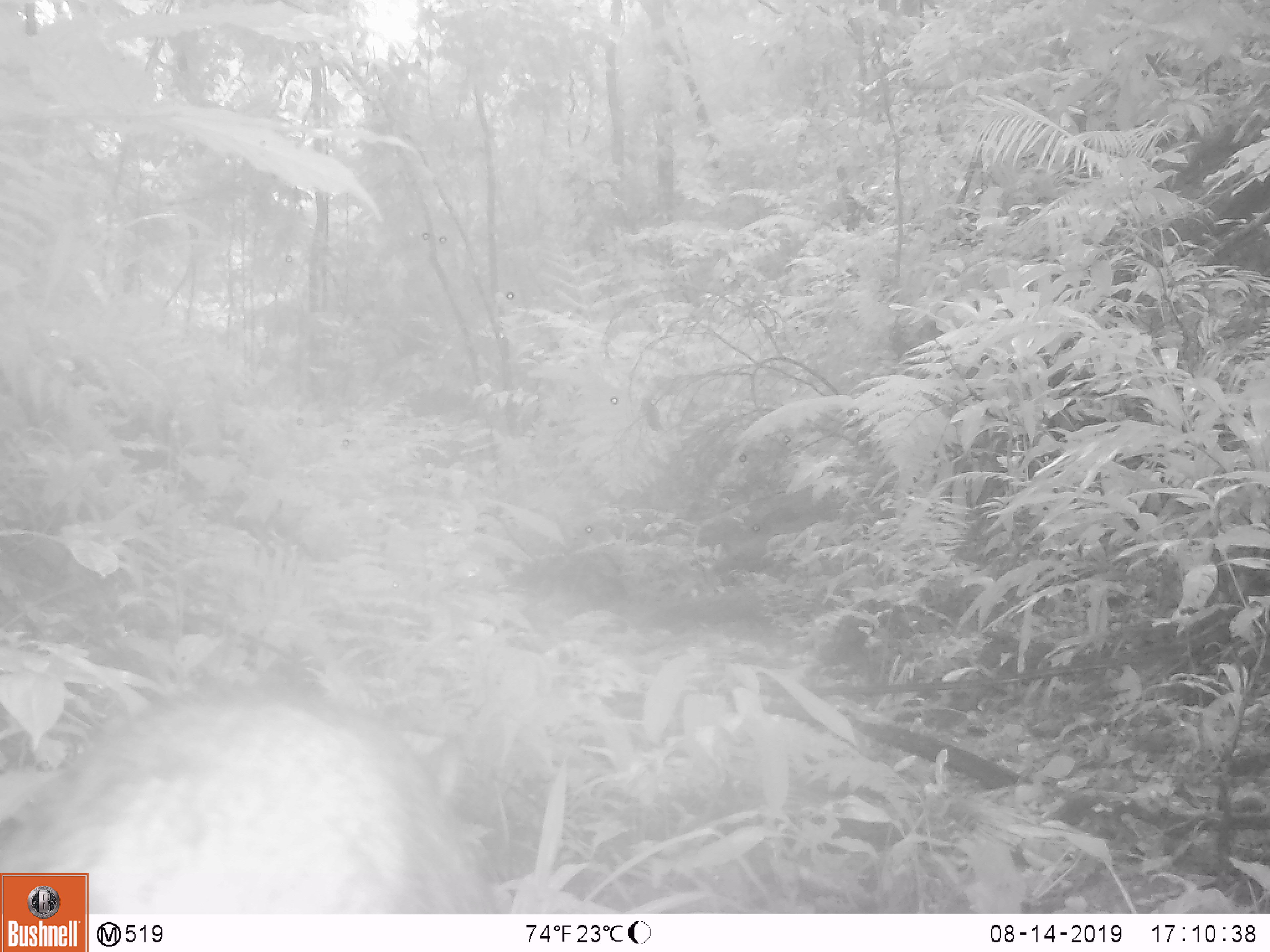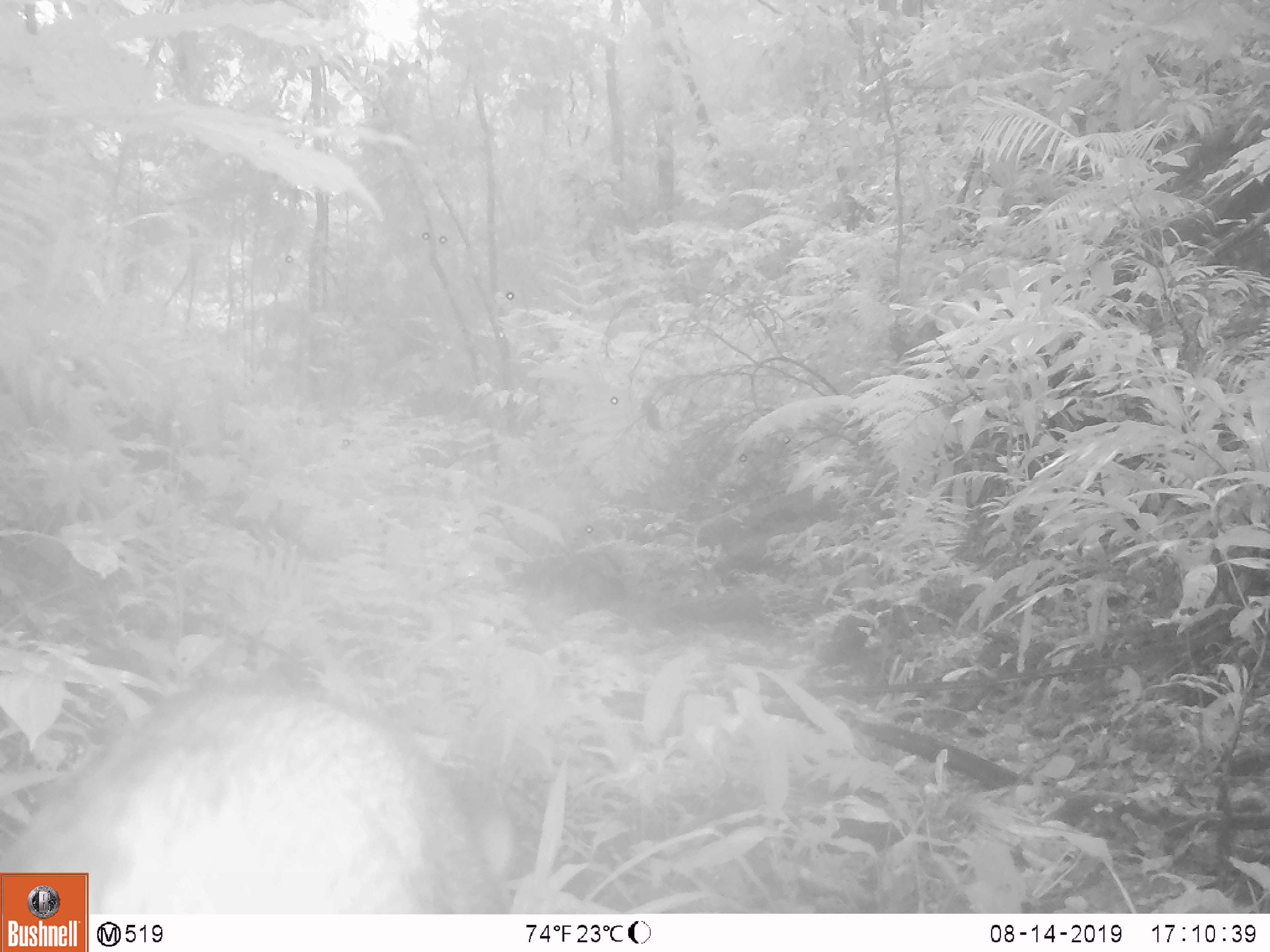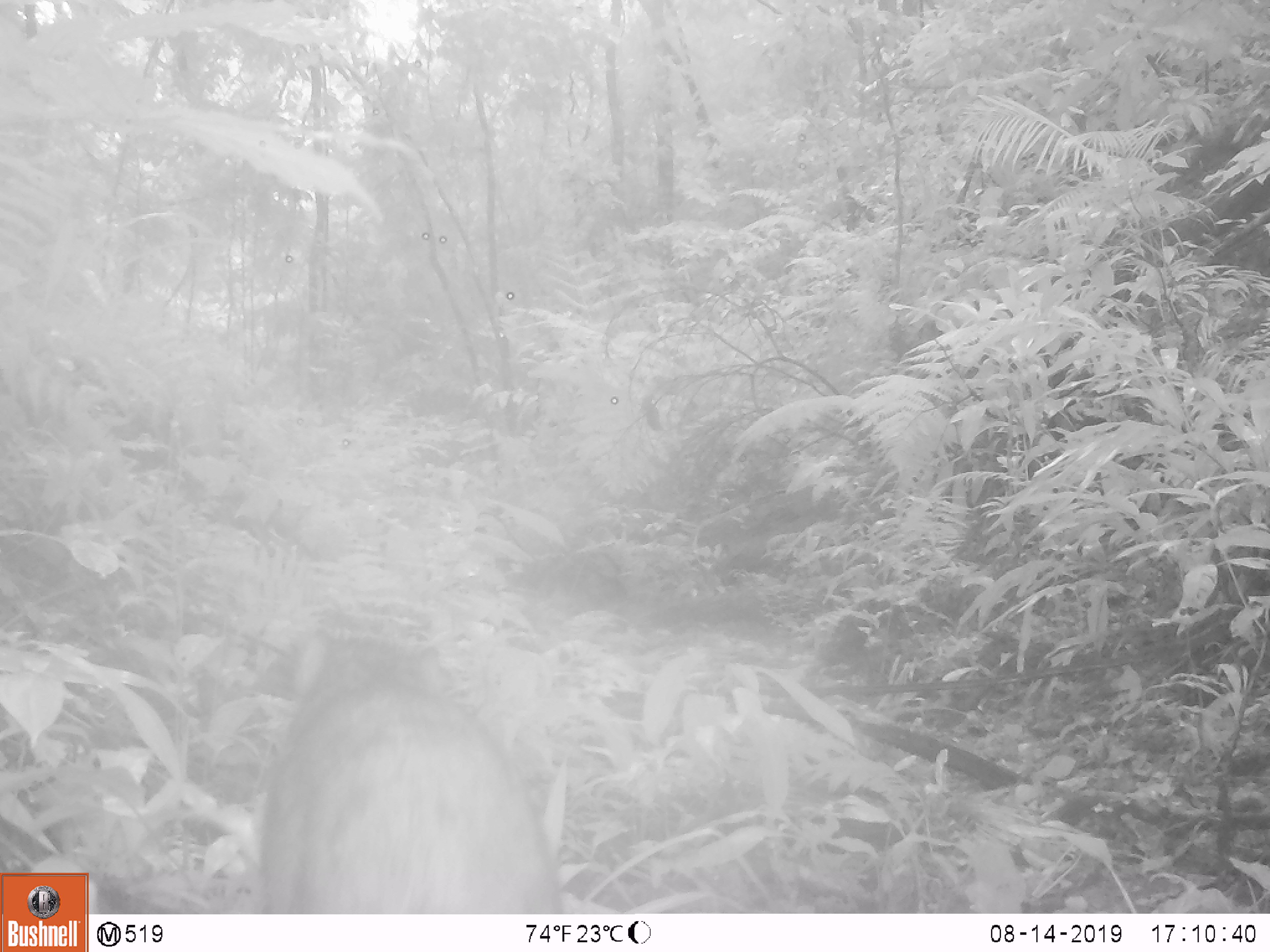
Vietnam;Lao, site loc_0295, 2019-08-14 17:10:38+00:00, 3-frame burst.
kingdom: Animalia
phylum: Chordata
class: Mammalia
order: Artiodactyla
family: Suidae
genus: Sus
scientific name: Sus scrofa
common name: eurasian wild pig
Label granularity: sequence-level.